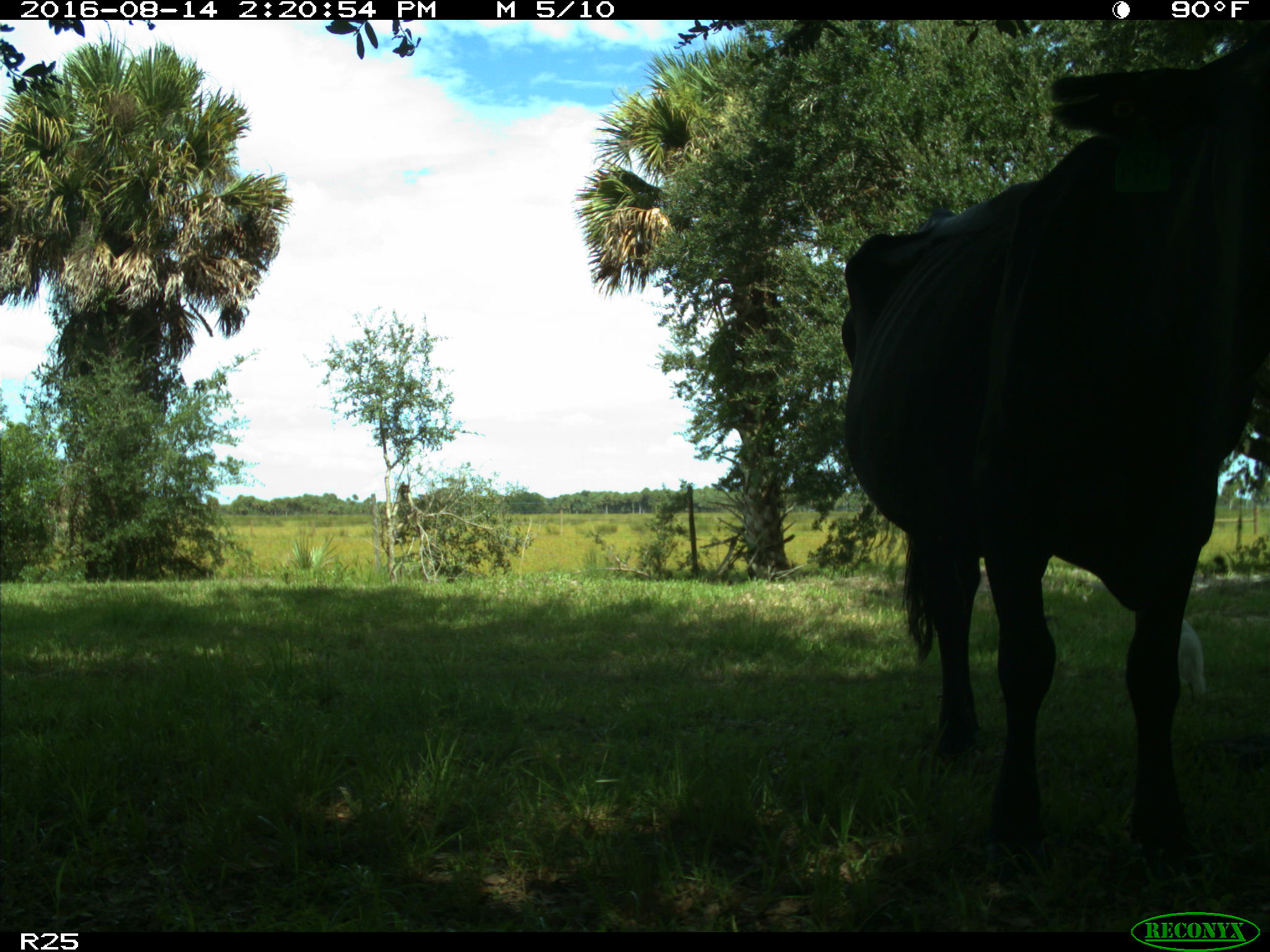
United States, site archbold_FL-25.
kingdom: Animalia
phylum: Chordata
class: Mammalia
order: Artiodactyla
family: Bovidae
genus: Bos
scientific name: Bos taurus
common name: domestic cow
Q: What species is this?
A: Bos taurus (domestic cow).